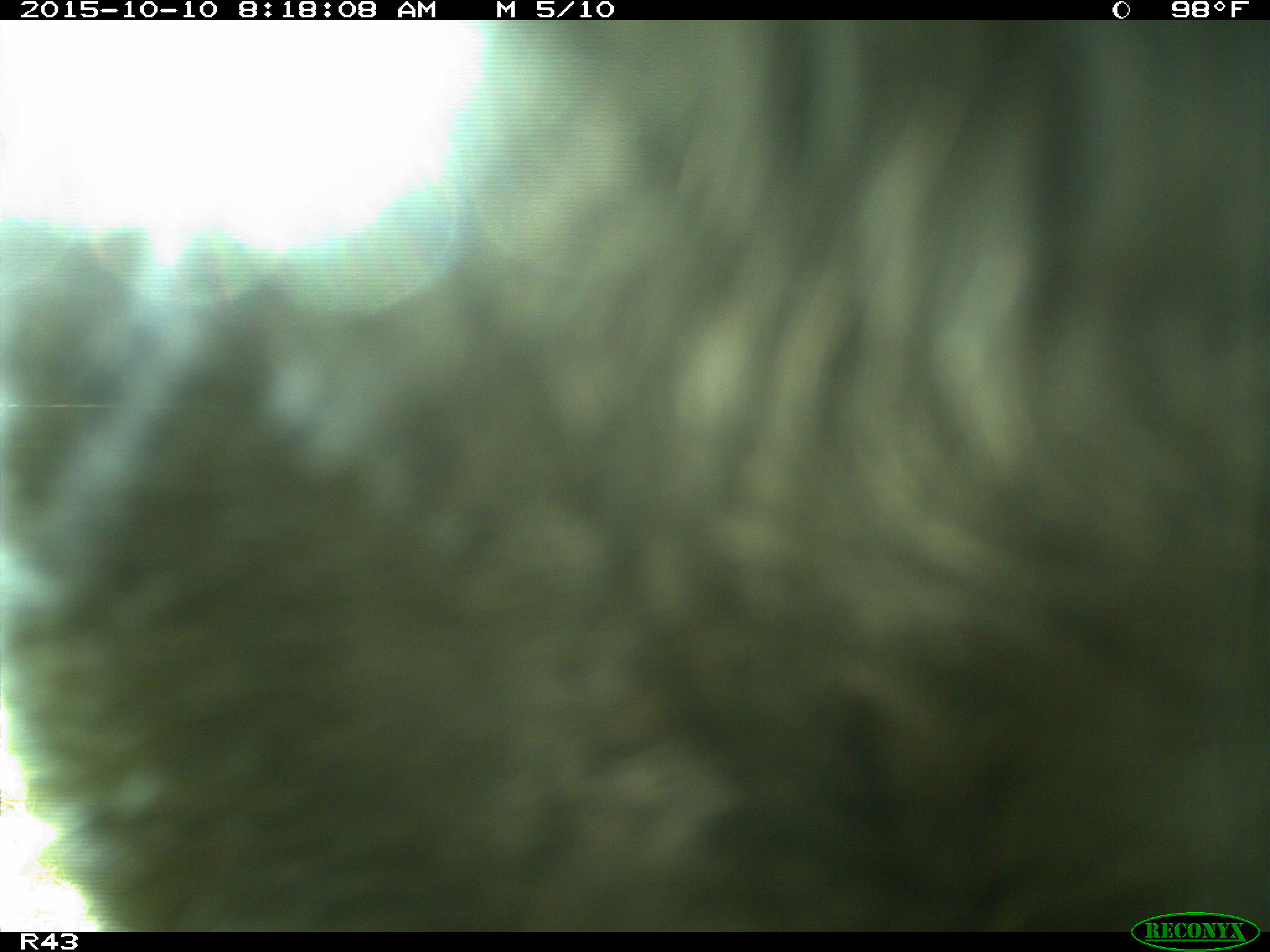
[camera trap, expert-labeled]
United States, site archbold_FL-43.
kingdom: Animalia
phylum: Chordata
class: Mammalia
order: Artiodactyla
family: Bovidae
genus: Bos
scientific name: Bos taurus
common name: domestic cow